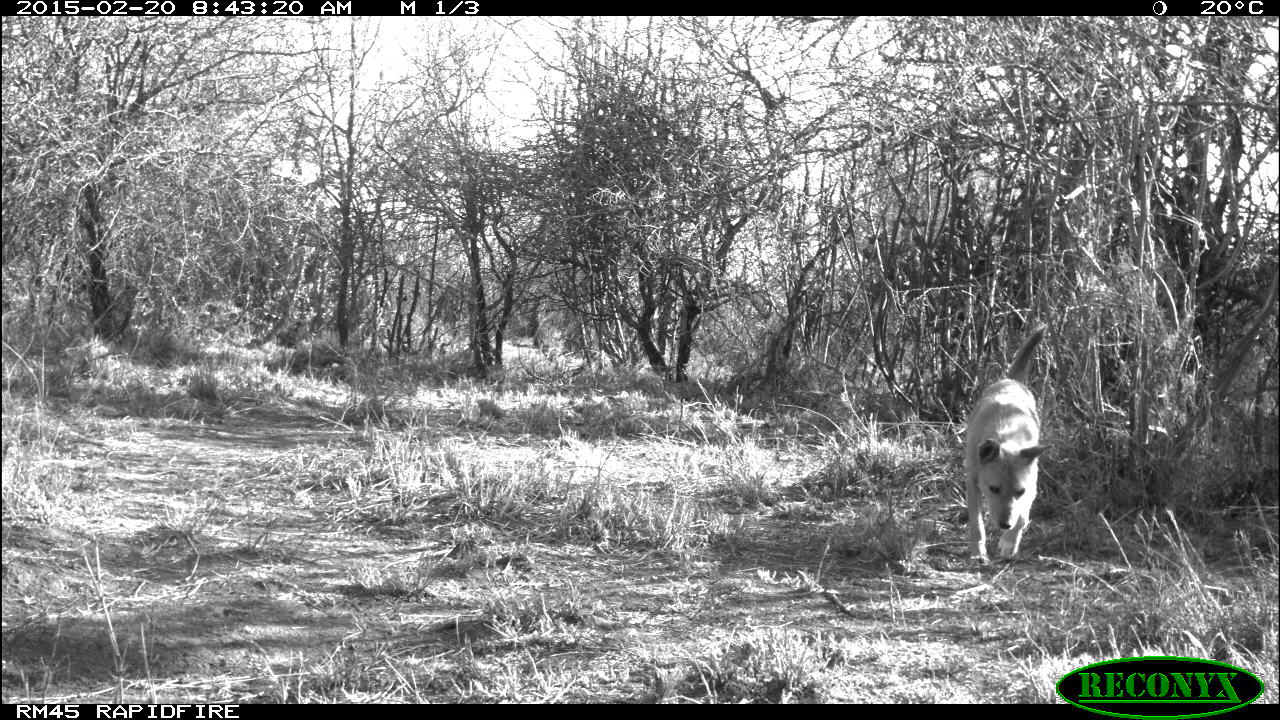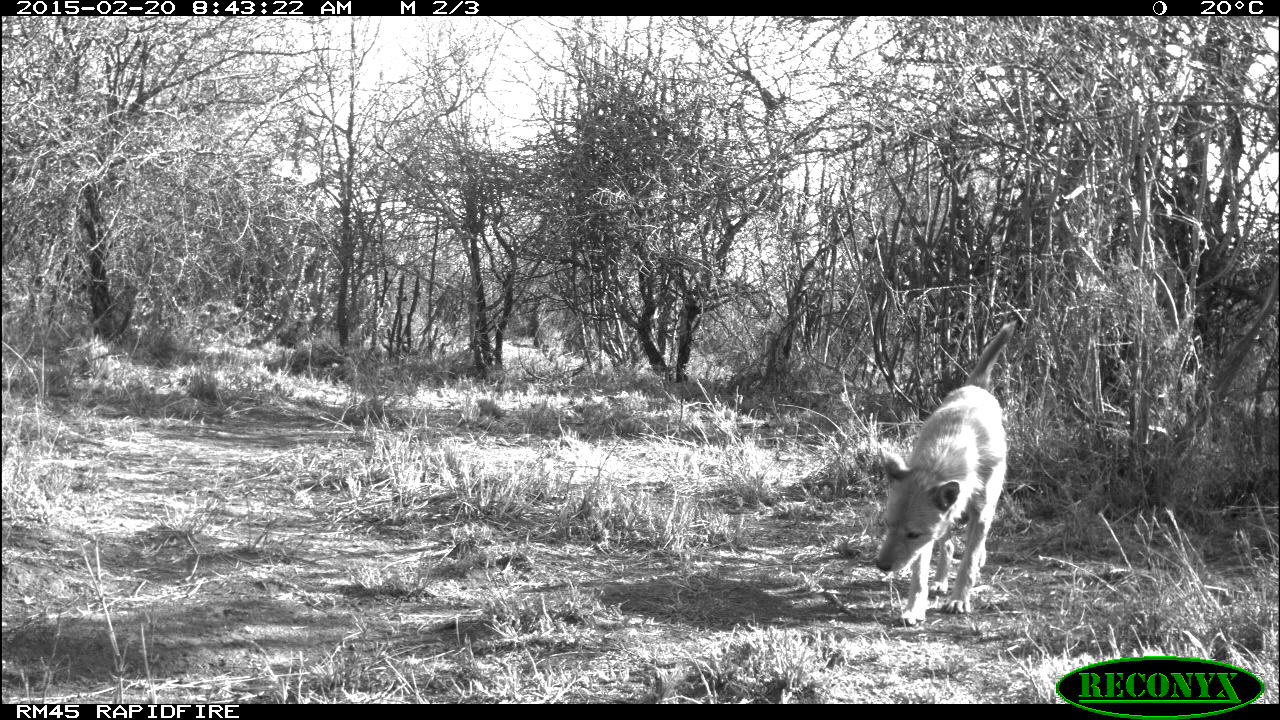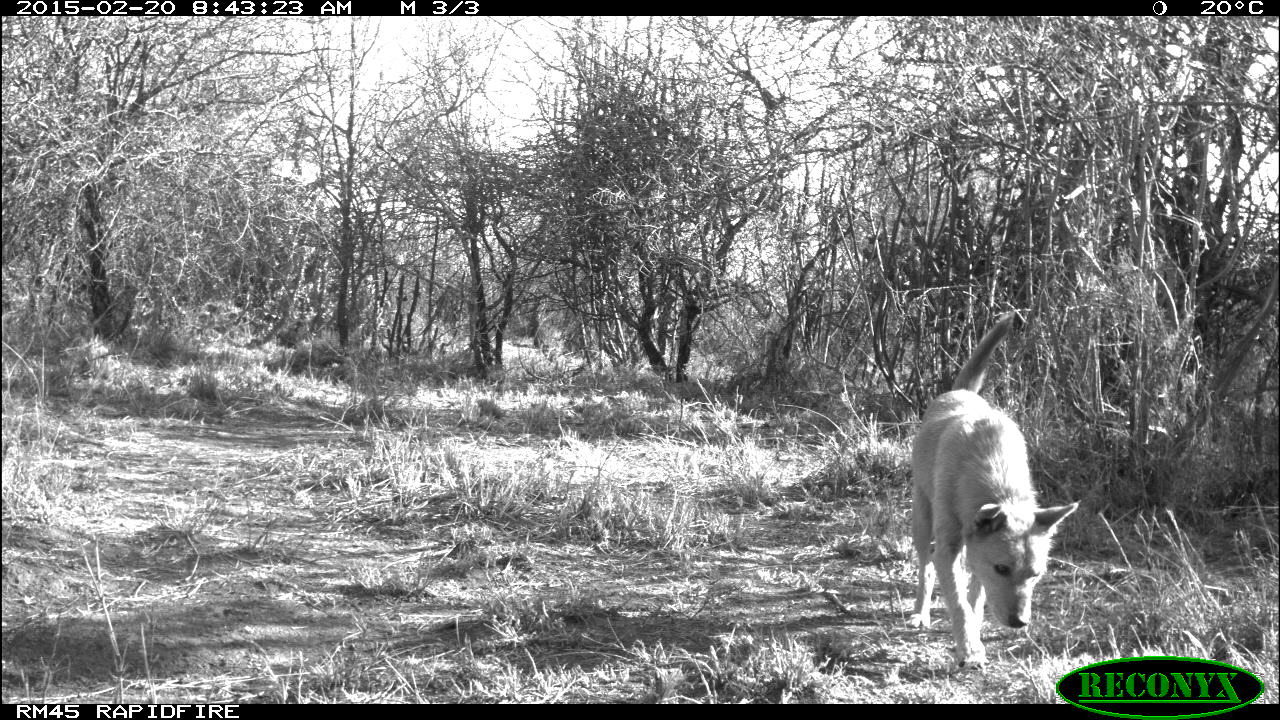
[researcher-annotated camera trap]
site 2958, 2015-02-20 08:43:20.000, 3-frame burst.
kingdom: Animalia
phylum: Chordata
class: Mammalia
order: Carnivora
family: Canidae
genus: Canis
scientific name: Canis familiaris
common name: domestic dog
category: canis lupus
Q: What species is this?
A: Canis lupus (domestic dog) (Canis familiaris).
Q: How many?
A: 1.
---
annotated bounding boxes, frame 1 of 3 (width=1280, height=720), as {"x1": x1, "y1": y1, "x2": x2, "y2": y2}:
canis lupus: {"x1": 966, "y1": 324, "x2": 1049, "y2": 567}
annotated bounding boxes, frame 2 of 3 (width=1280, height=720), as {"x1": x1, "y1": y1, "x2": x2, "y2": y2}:
canis lupus: {"x1": 871, "y1": 320, "x2": 1016, "y2": 625}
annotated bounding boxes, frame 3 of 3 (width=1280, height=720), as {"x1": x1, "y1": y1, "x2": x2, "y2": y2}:
canis lupus: {"x1": 909, "y1": 313, "x2": 1079, "y2": 661}